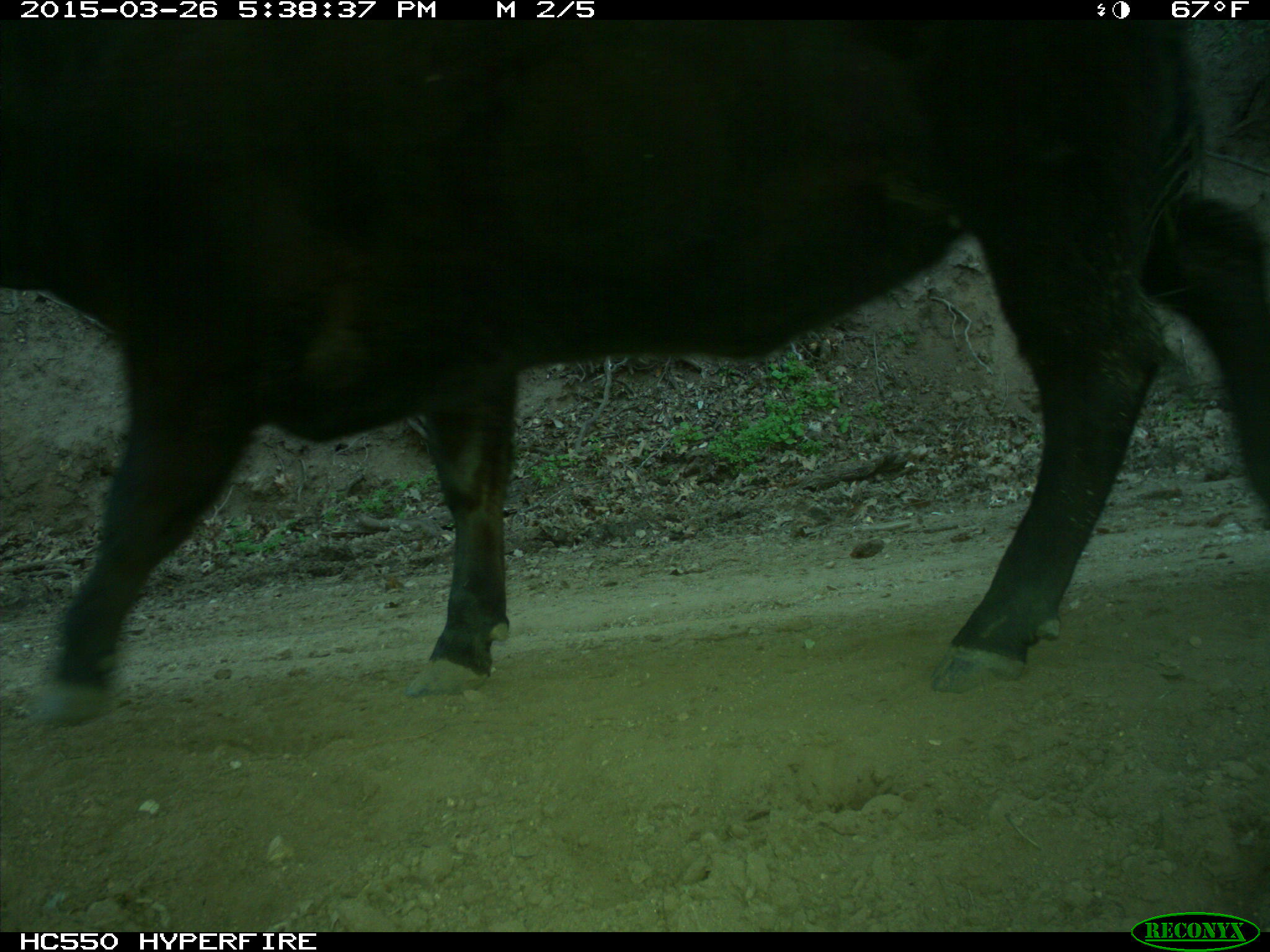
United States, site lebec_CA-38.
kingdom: Animalia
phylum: Chordata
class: Mammalia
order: Artiodactyla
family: Bovidae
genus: Bos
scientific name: Bos taurus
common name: domestic cow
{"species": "Bos taurus (domestic cow)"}